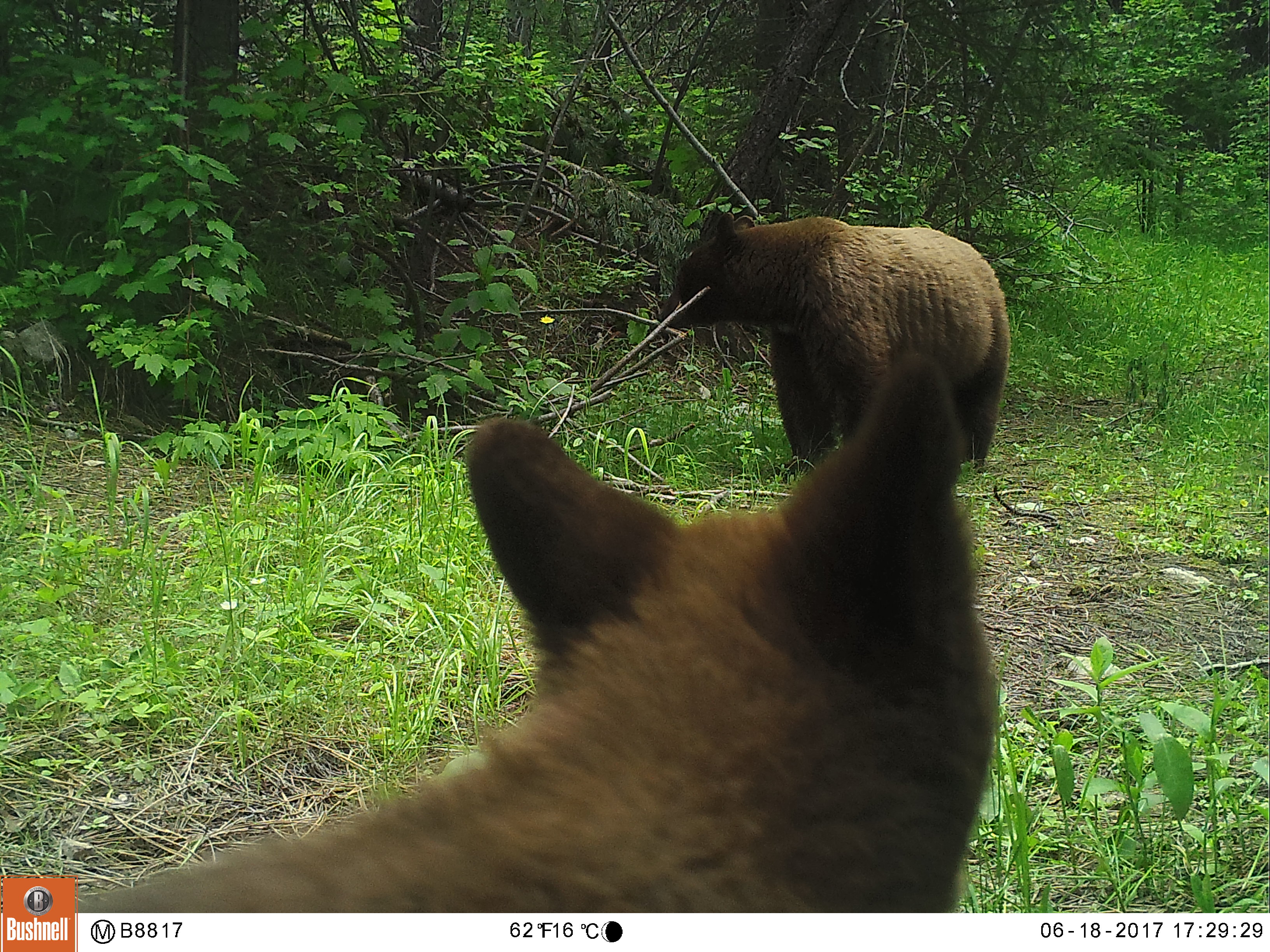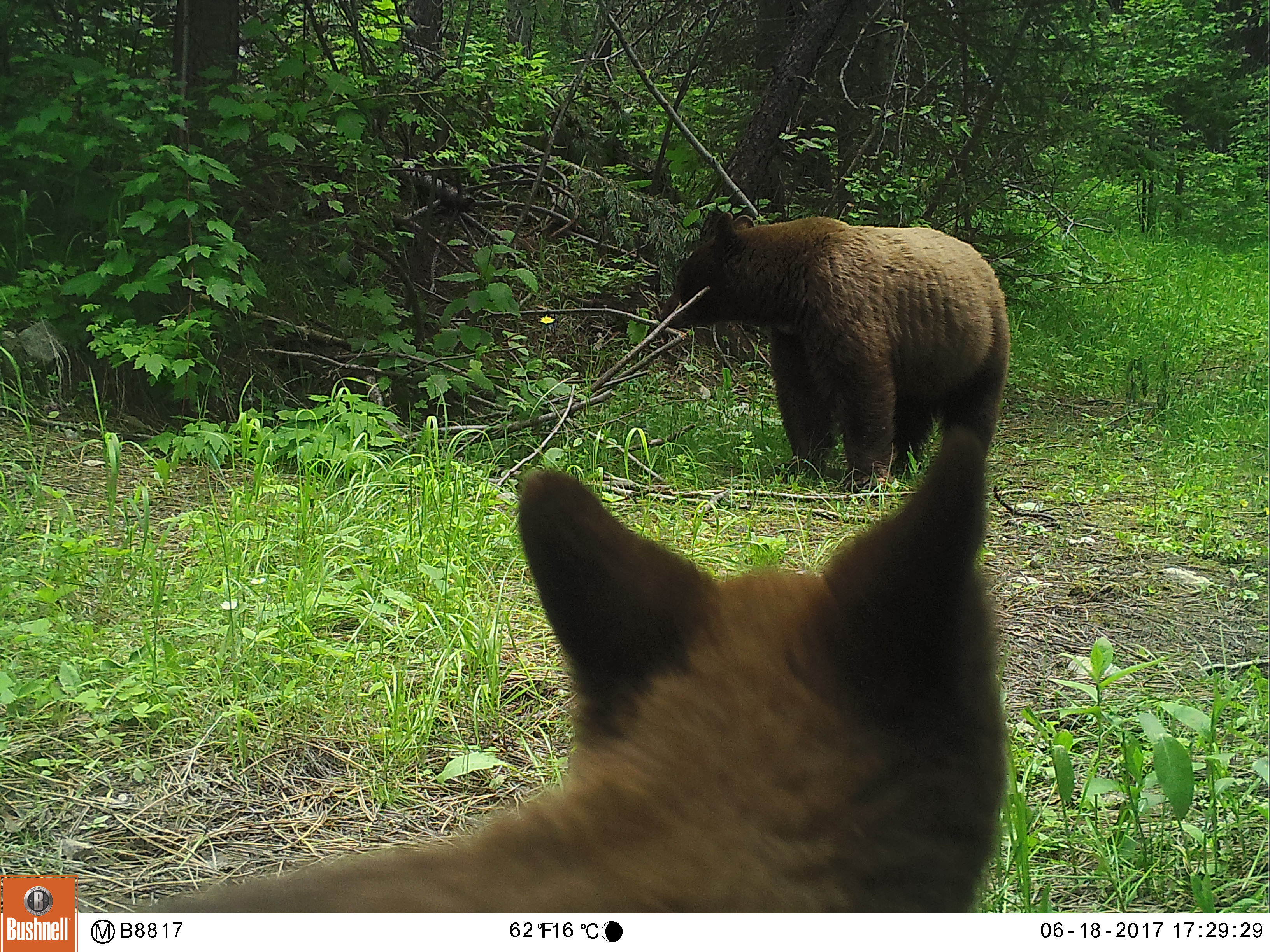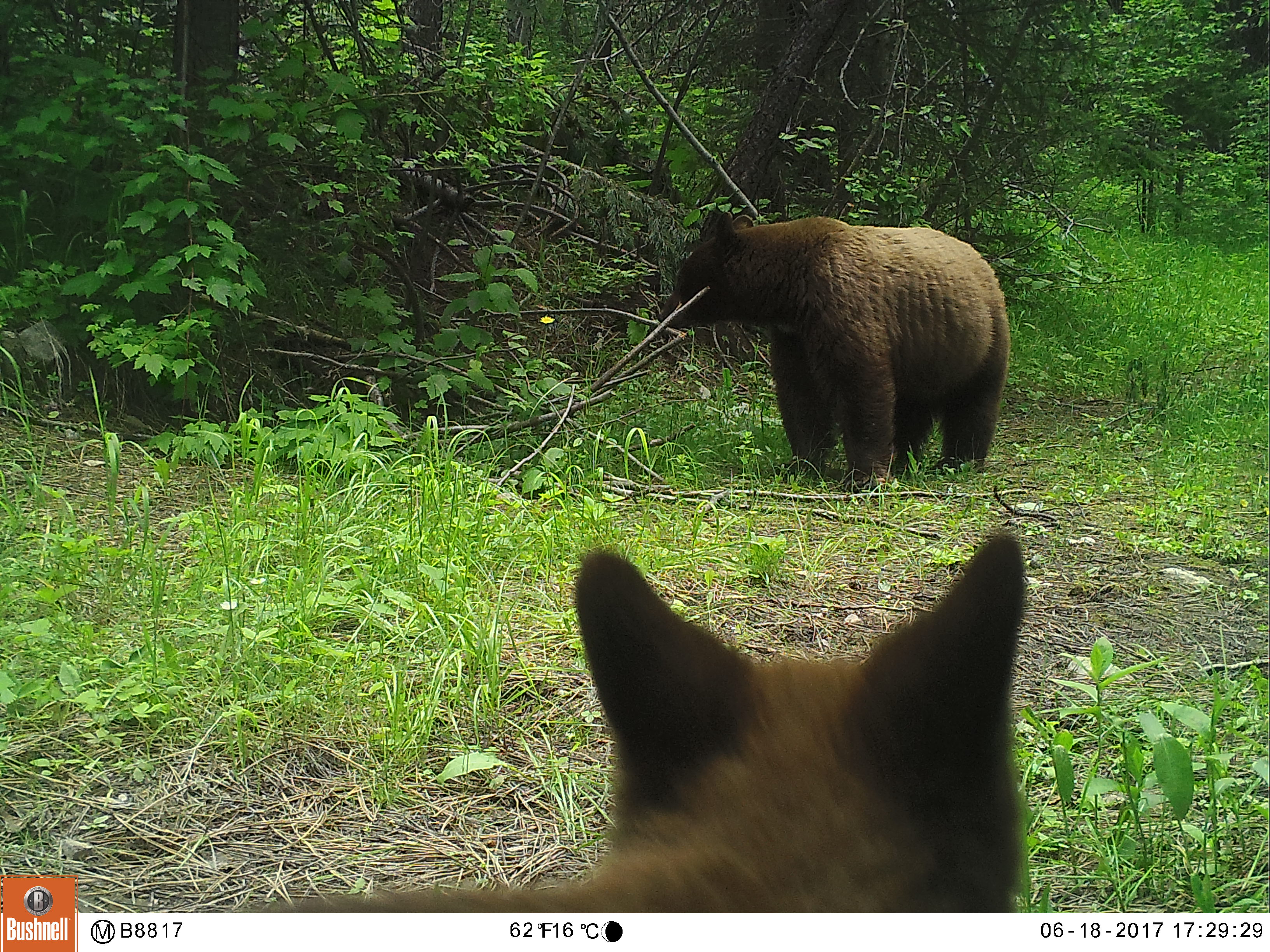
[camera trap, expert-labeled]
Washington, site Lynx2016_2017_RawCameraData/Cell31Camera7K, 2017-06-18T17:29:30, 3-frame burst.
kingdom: Animalia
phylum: Chordata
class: Mammalia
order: Carnivora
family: Ursidae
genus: Ursus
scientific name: Ursus americanus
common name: american black bear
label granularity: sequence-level